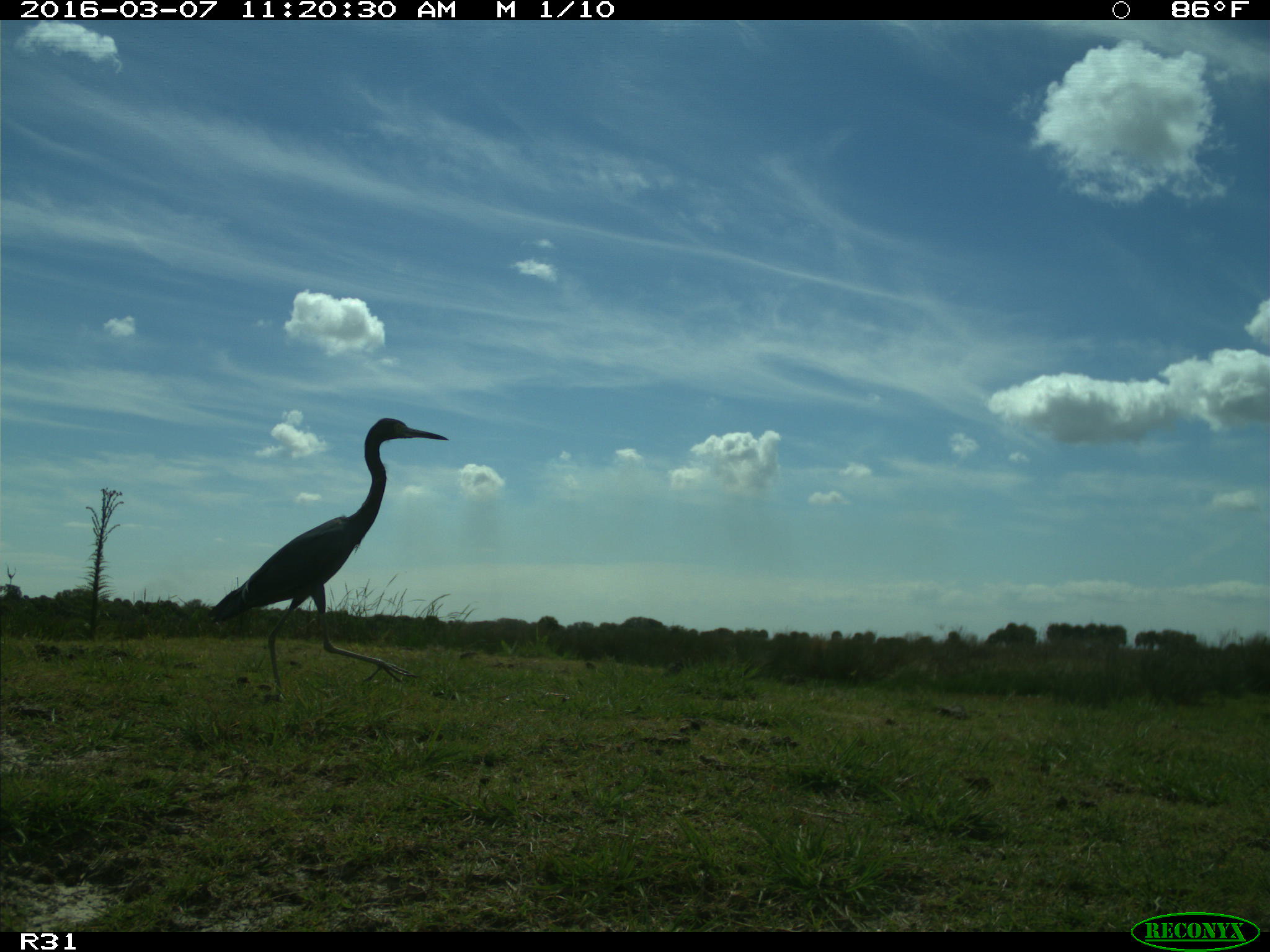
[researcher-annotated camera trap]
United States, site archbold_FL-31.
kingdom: Animalia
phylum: Chordata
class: Aves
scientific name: Aves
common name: birds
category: unidentified bird